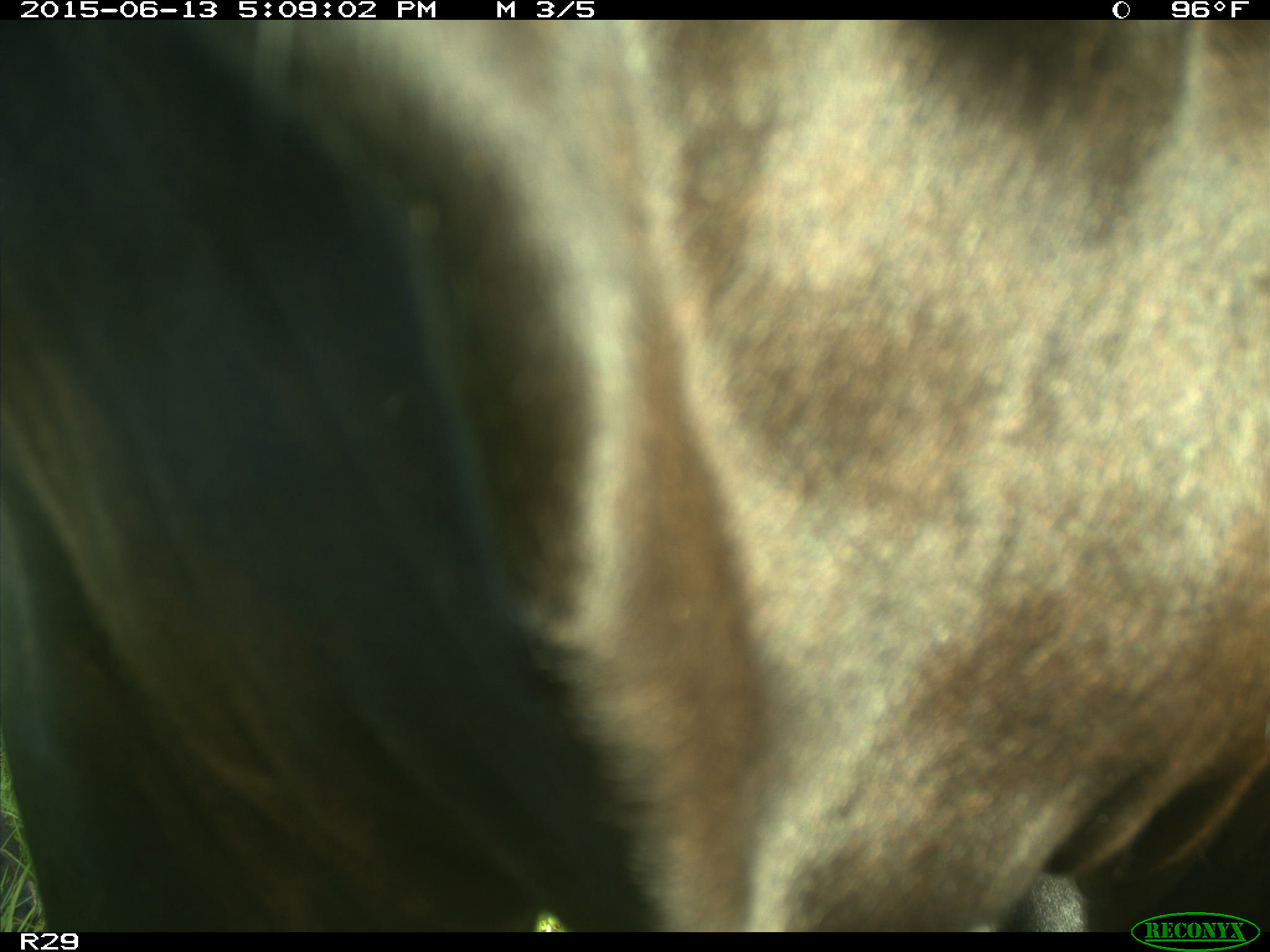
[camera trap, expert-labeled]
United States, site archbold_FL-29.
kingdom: Animalia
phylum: Chordata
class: Mammalia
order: Artiodactyla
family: Bovidae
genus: Bos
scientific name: Bos taurus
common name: domestic cow